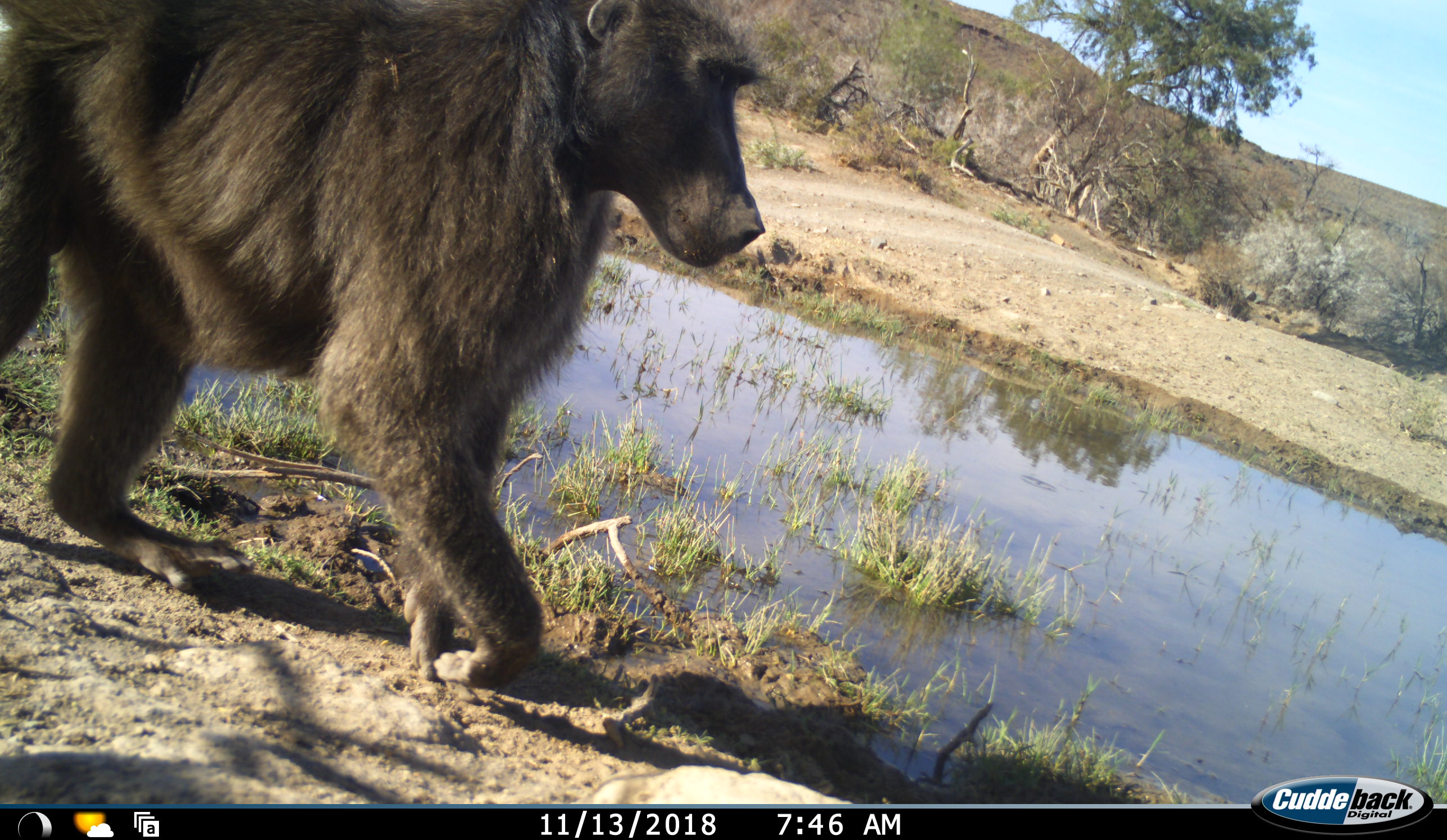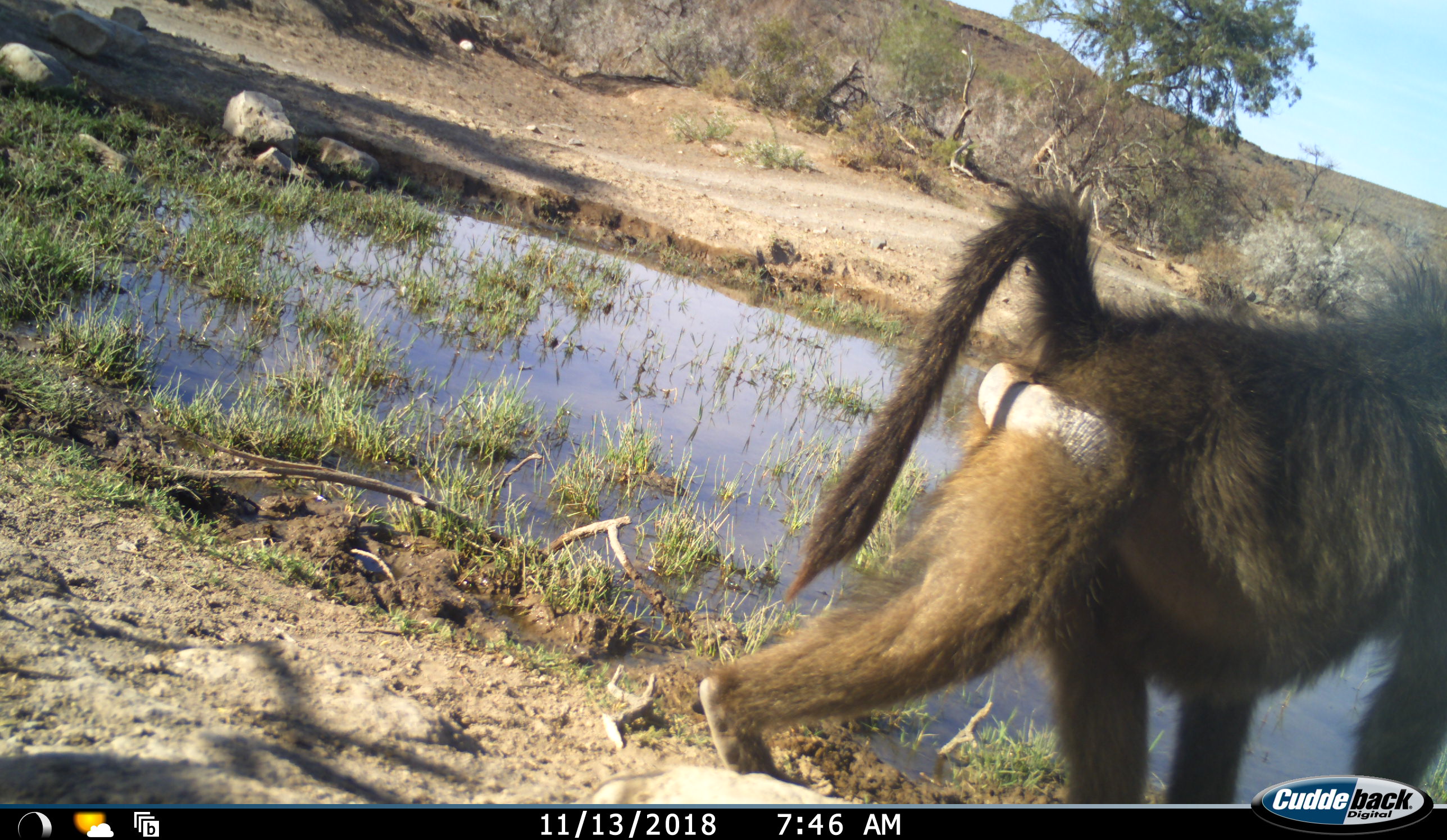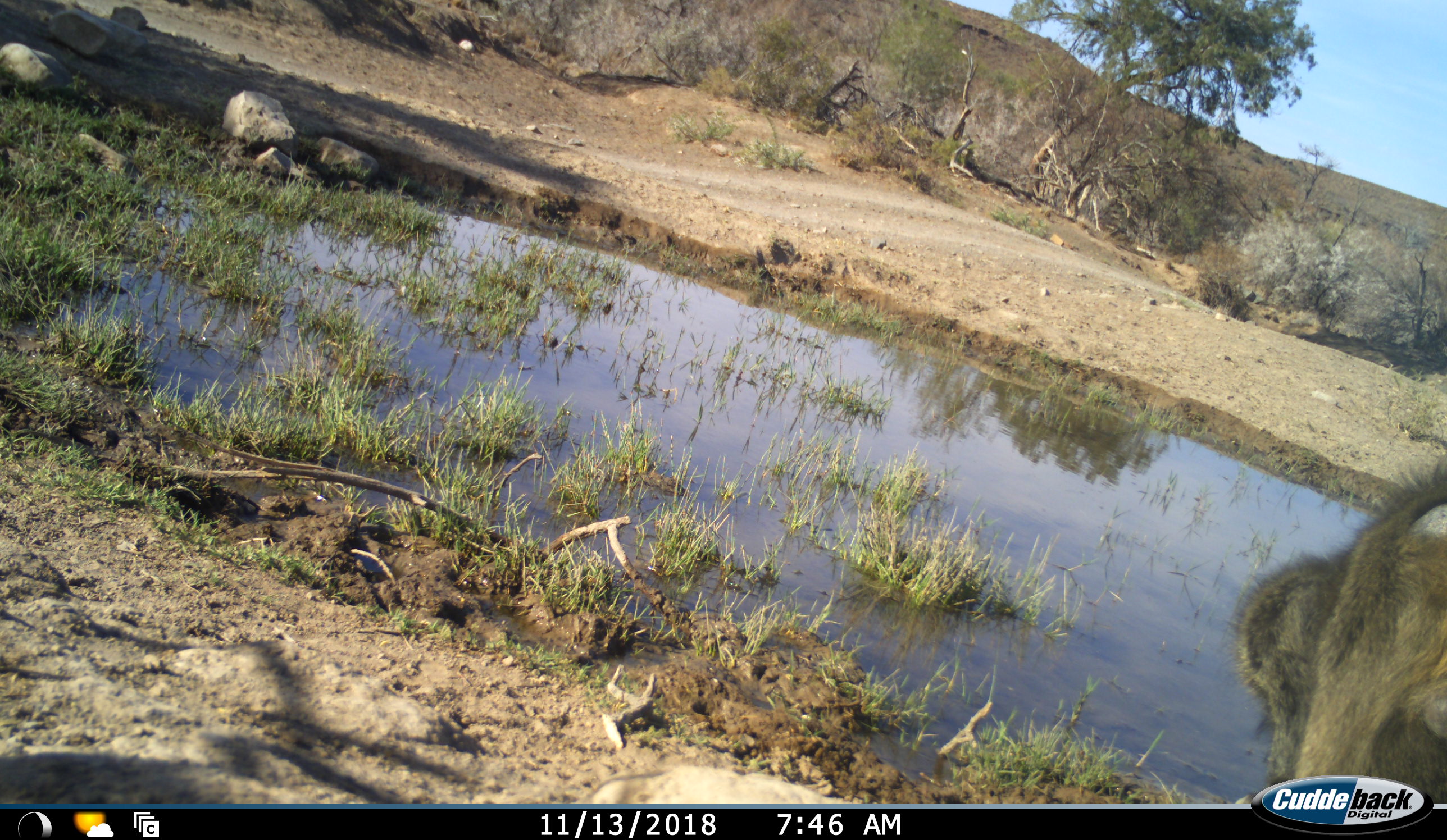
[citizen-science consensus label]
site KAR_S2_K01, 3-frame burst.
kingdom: Animalia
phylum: Chordata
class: Mammalia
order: Primates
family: Cercopithecidae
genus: Papio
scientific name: Papio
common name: baboon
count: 1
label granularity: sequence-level